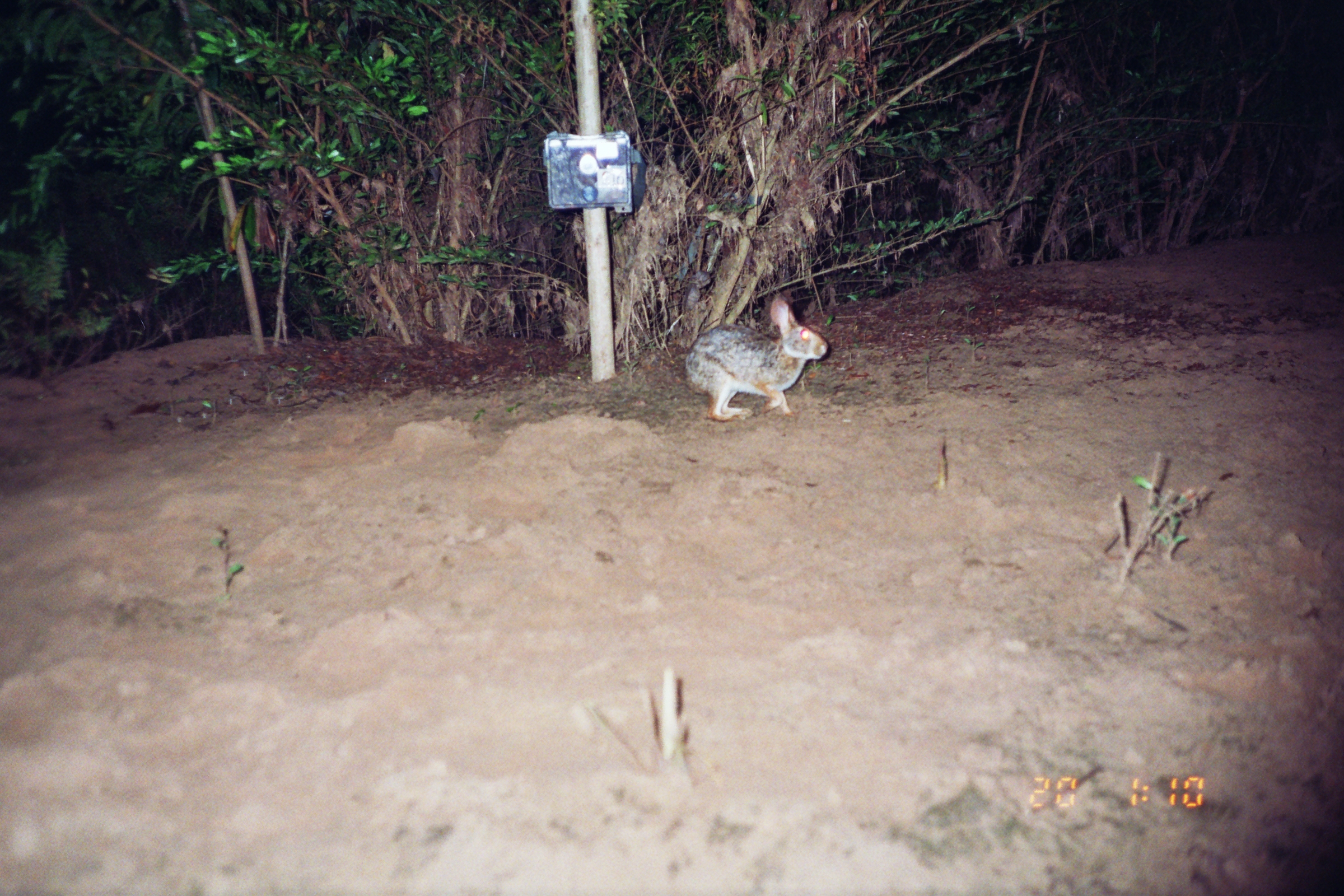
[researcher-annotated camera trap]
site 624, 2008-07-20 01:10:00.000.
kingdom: Animalia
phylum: Chordata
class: Mammalia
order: Lagomorpha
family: Leporidae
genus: Sylvilagus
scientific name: Sylvilagus brasiliensis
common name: tapeti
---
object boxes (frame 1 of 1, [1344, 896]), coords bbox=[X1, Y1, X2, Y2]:
sylvilagus brasiliensis: bbox=[683, 298, 828, 422]